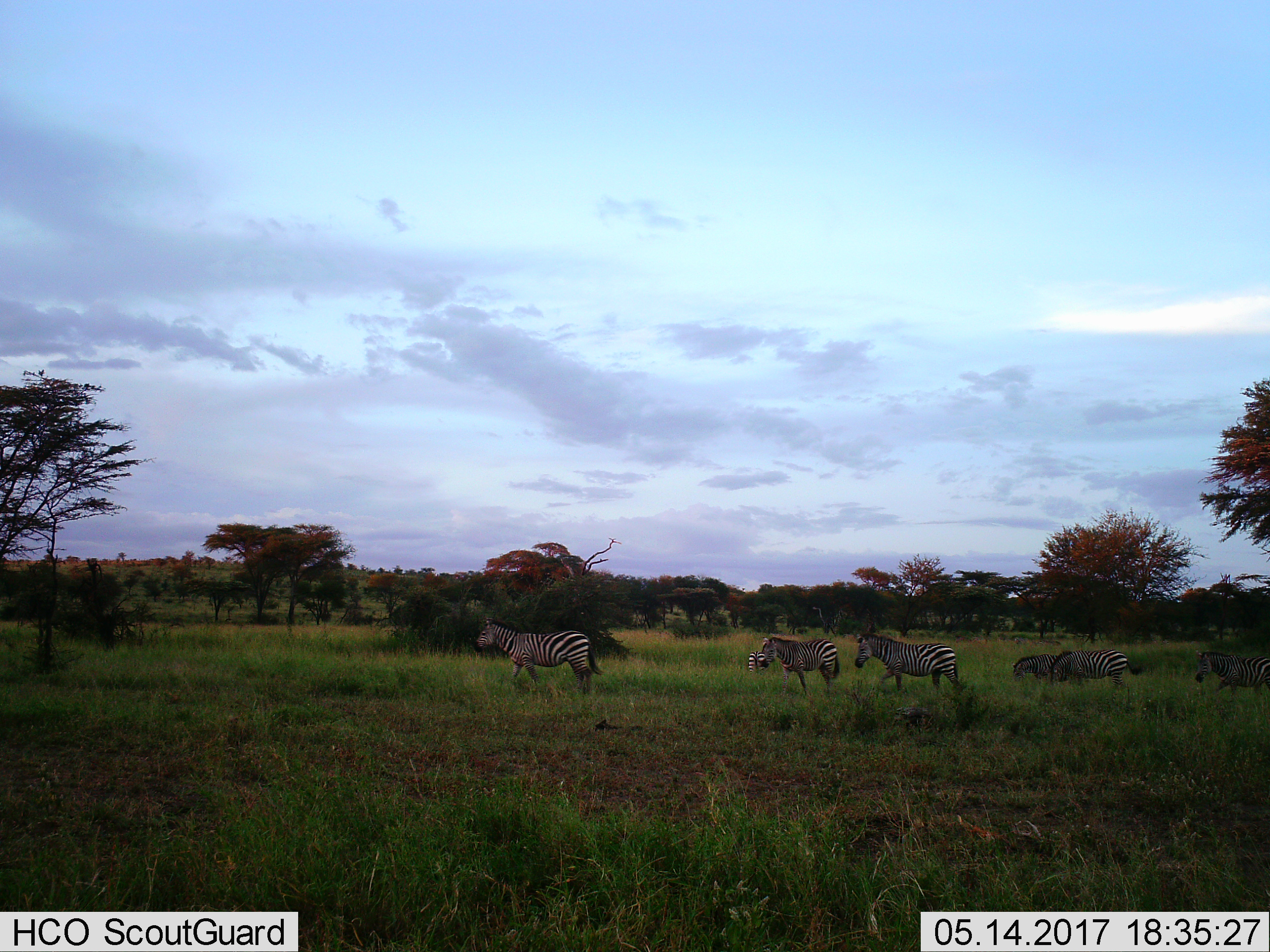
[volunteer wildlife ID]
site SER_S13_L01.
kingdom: Animalia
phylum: Chordata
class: Mammalia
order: Perissodactyla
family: Equidae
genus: Equus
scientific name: Equus quagga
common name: plains zebra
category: zebraplains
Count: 7.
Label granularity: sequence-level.